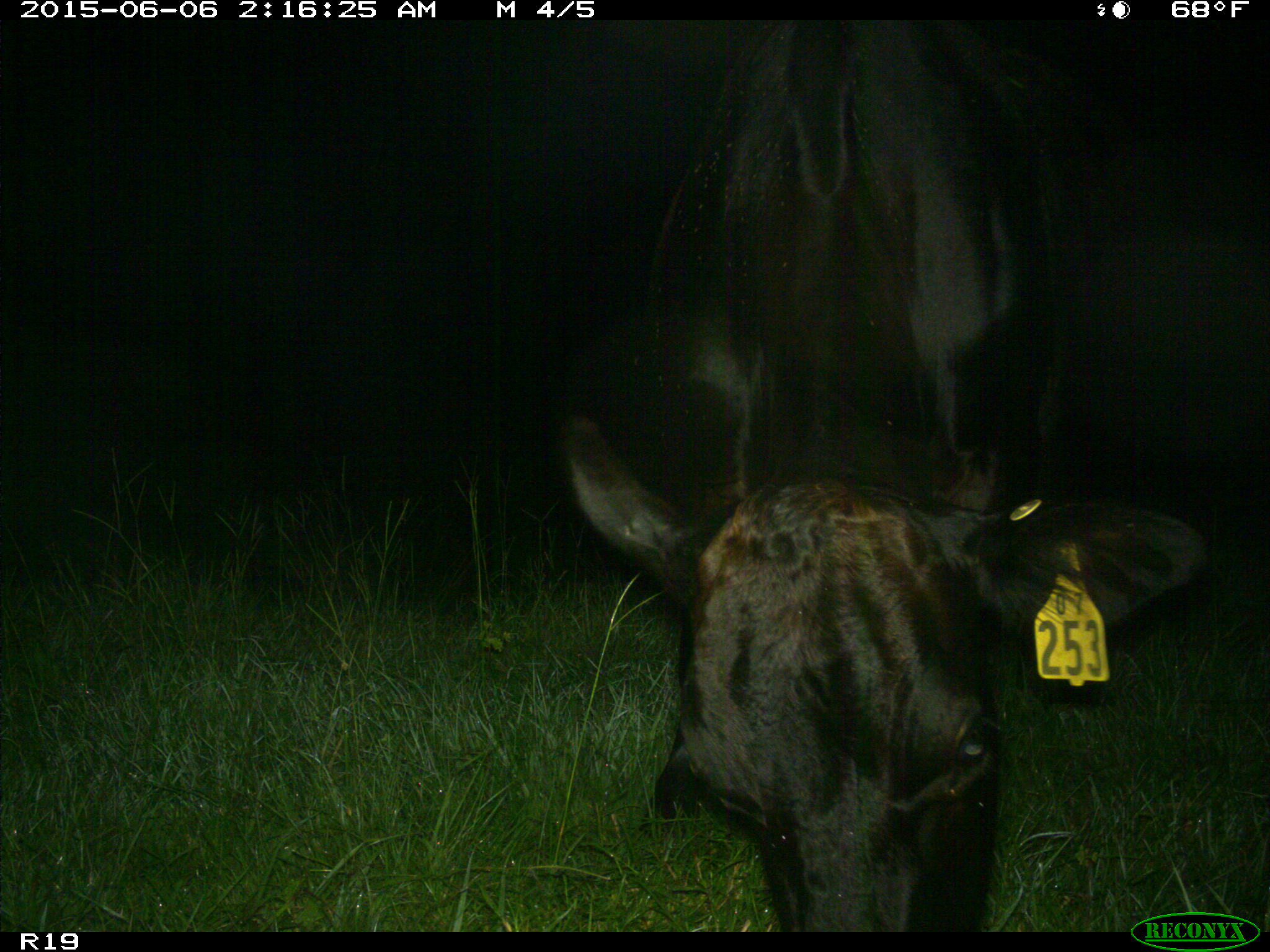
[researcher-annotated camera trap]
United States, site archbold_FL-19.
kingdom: Animalia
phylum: Chordata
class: Mammalia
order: Artiodactyla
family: Bovidae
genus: Bos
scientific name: Bos taurus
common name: domestic cow